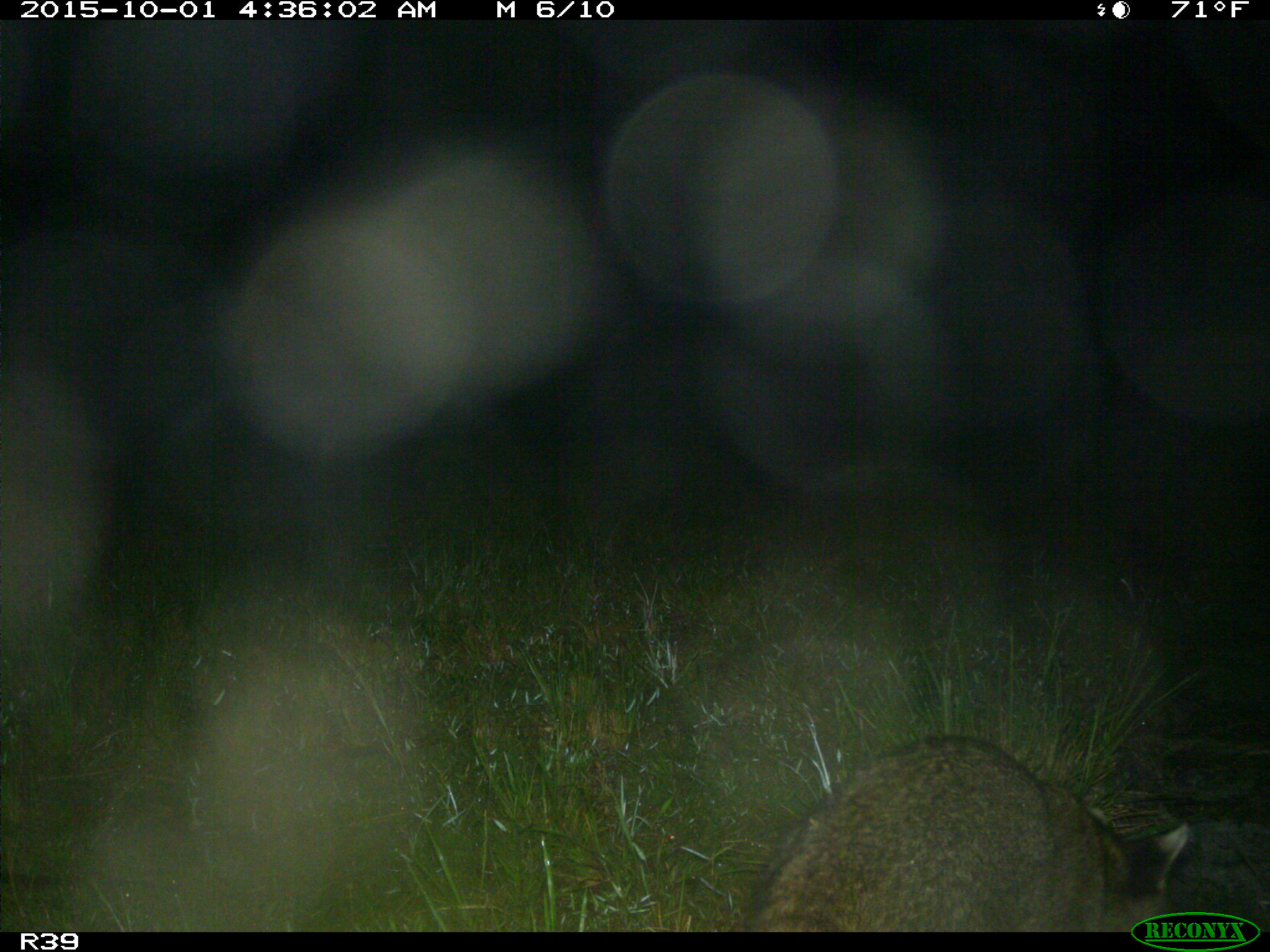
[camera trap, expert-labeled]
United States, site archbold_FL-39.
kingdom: Animalia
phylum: Chordata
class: Mammalia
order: Carnivora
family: Procyonidae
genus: Procyon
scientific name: Procyon lotor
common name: common raccoon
Procyon lotor (common raccoon).